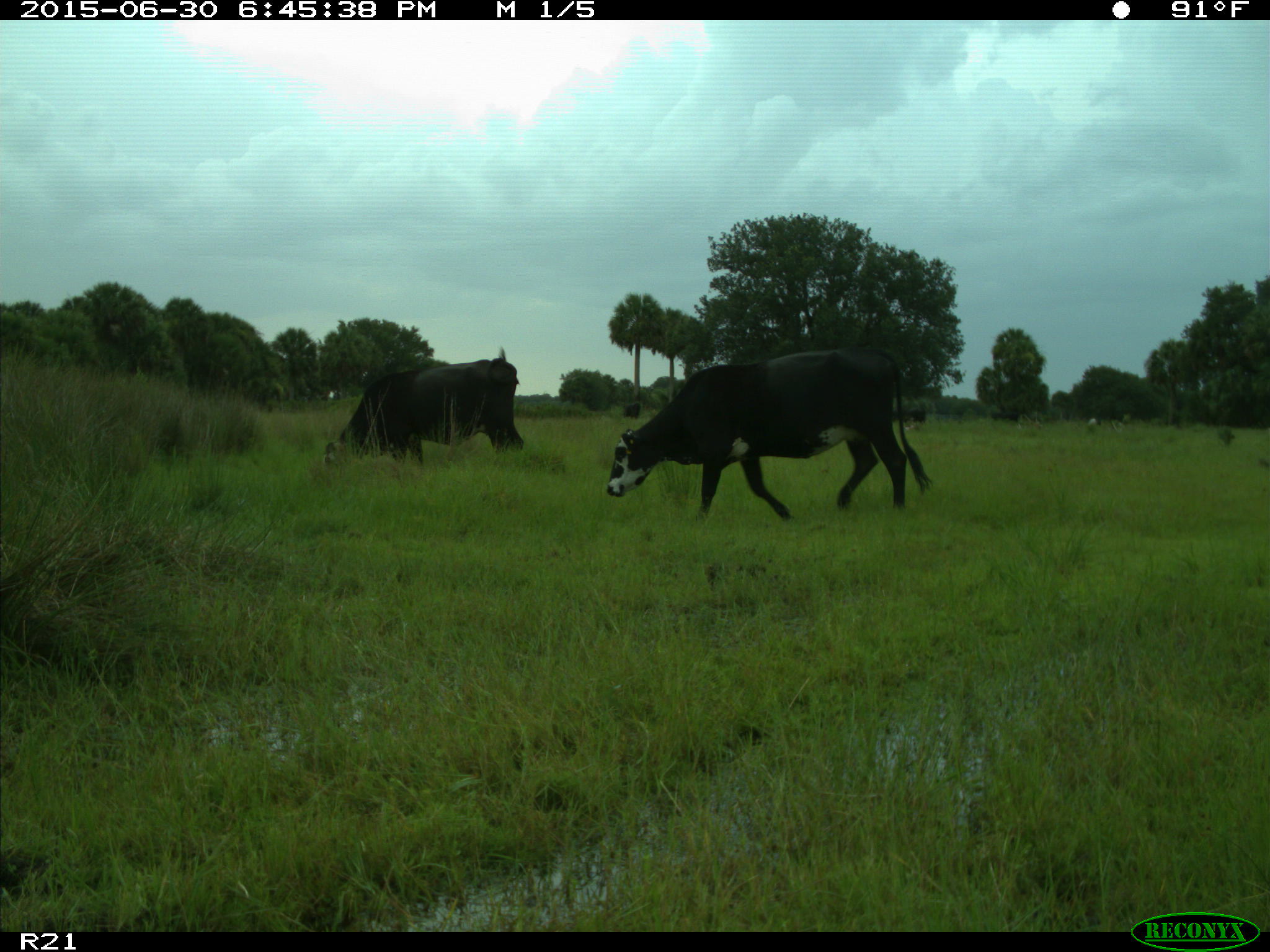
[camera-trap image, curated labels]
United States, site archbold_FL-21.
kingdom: Animalia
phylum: Chordata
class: Mammalia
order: Artiodactyla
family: Bovidae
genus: Bos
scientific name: Bos taurus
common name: domestic cow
Bos taurus (domestic cow).